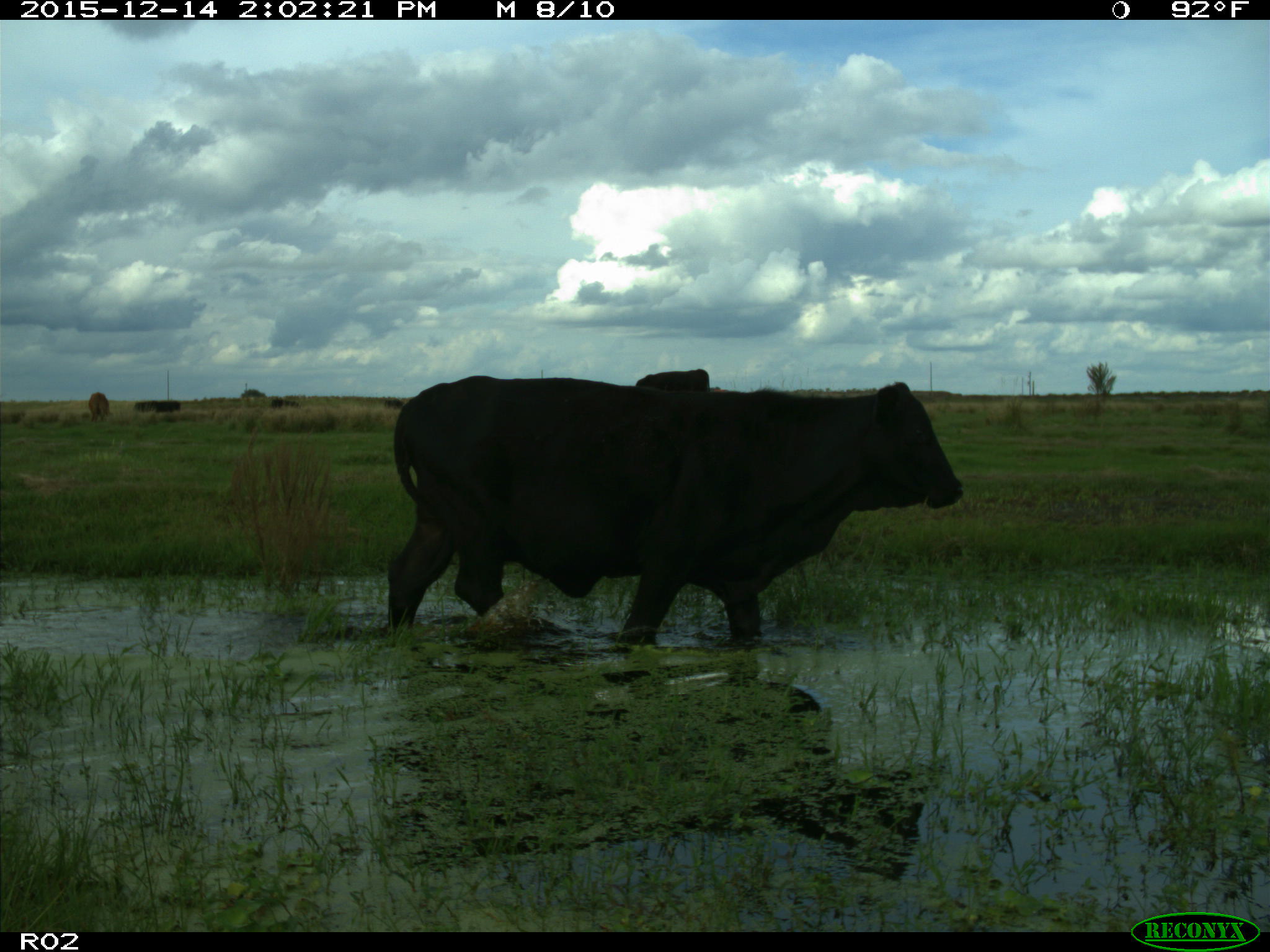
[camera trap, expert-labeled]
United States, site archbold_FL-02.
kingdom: Animalia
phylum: Chordata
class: Mammalia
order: Artiodactyla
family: Bovidae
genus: Bos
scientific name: Bos taurus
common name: domestic cow